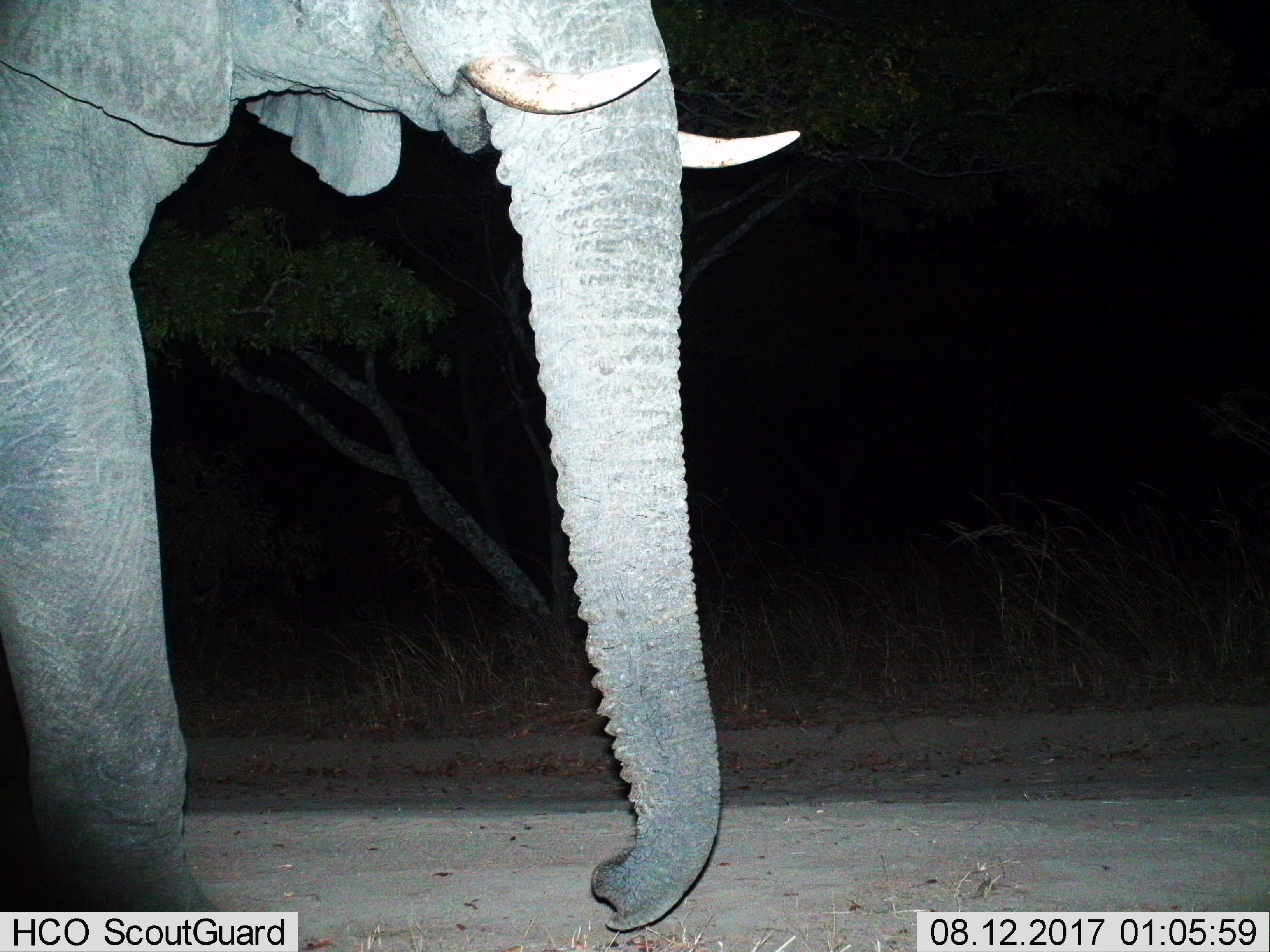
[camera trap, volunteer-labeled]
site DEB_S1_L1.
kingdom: Animalia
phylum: Chordata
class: Mammalia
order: Proboscidea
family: Elephantidae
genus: Loxodonta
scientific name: Loxodonta africana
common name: african bush elephant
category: elephant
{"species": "elephant (african bush elephant) (Loxodonta africana)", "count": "1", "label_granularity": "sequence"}